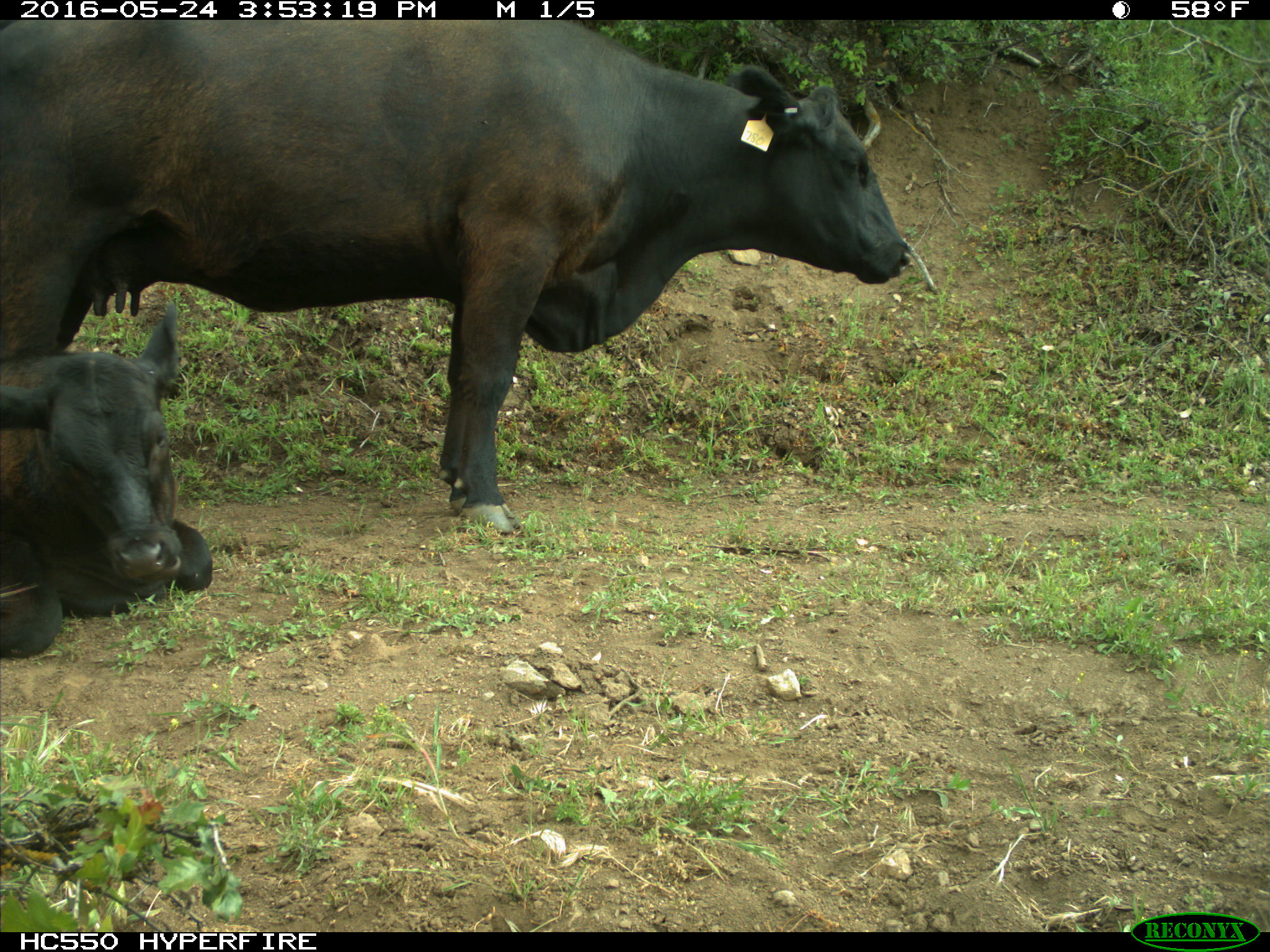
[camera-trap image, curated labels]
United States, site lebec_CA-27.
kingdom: Animalia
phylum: Chordata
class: Mammalia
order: Artiodactyla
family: Bovidae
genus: Bos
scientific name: Bos taurus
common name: domestic cow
Bos taurus (domestic cow).